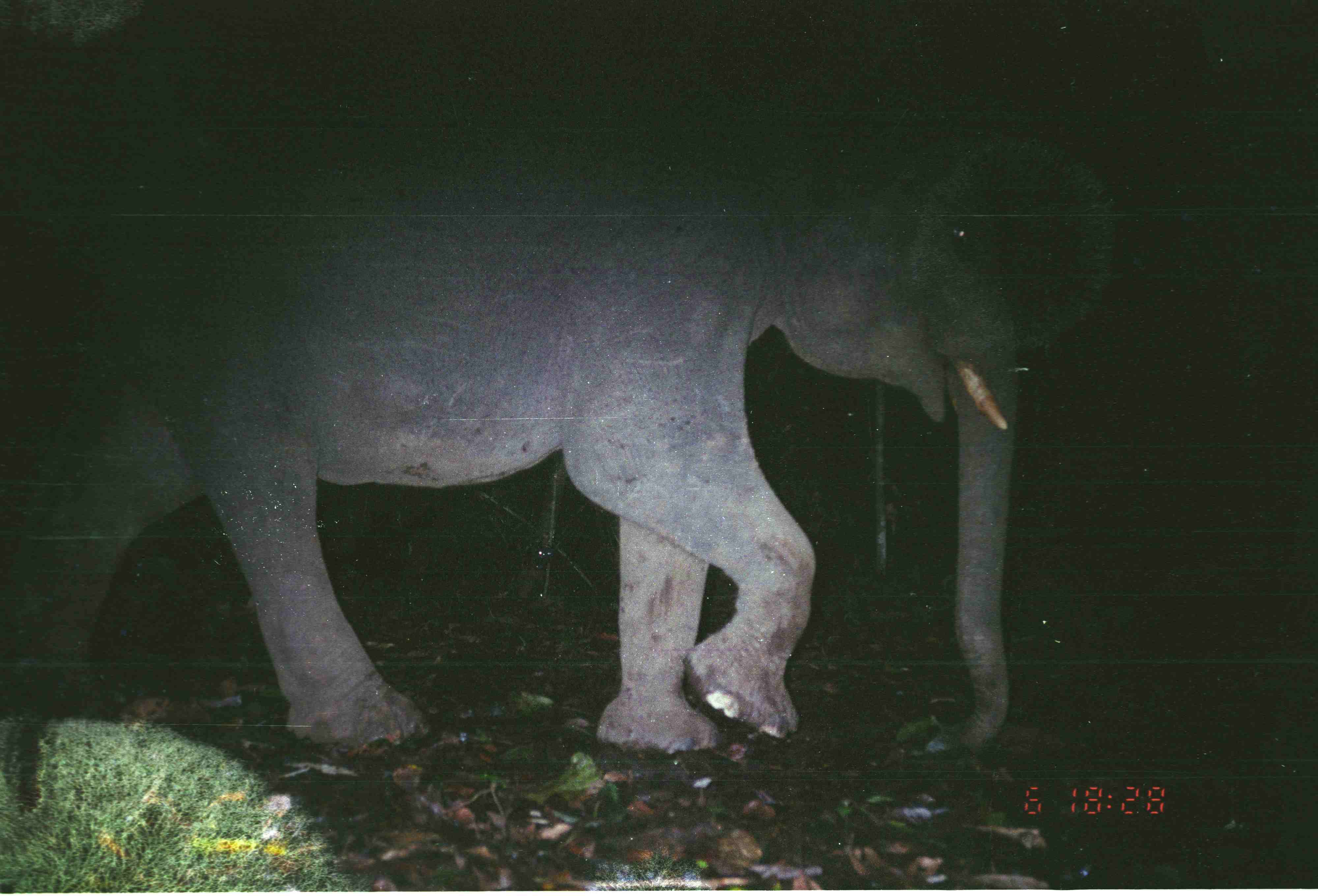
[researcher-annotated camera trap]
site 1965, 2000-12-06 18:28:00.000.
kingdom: Animalia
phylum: Chordata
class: Mammalia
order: Proboscidea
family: Elephantidae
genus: Elephas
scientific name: Elephas maximus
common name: asian elephant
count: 1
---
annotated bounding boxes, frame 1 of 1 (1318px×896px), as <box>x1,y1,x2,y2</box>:
elephas maximus: <box>0,0,1116,758</box>